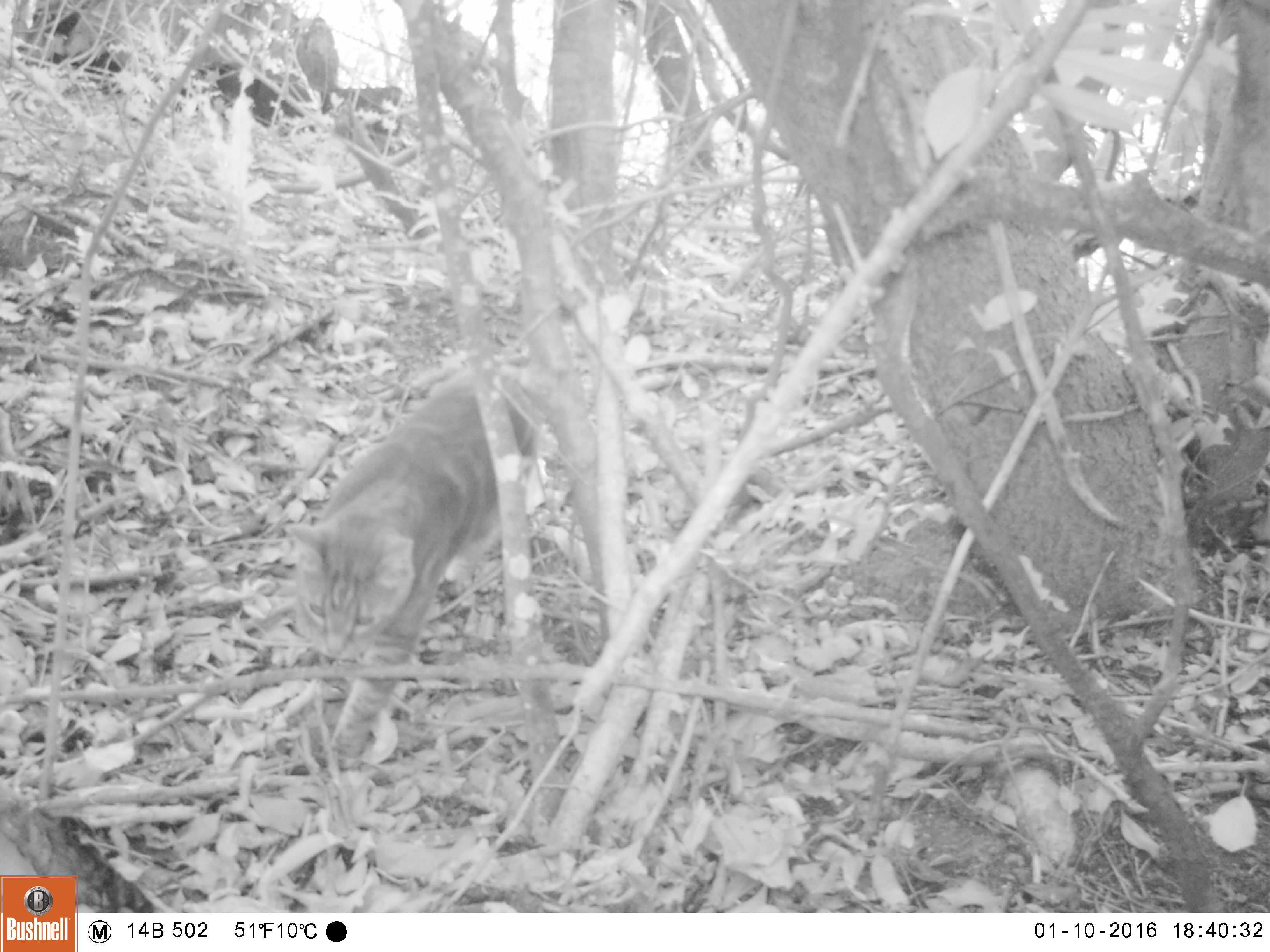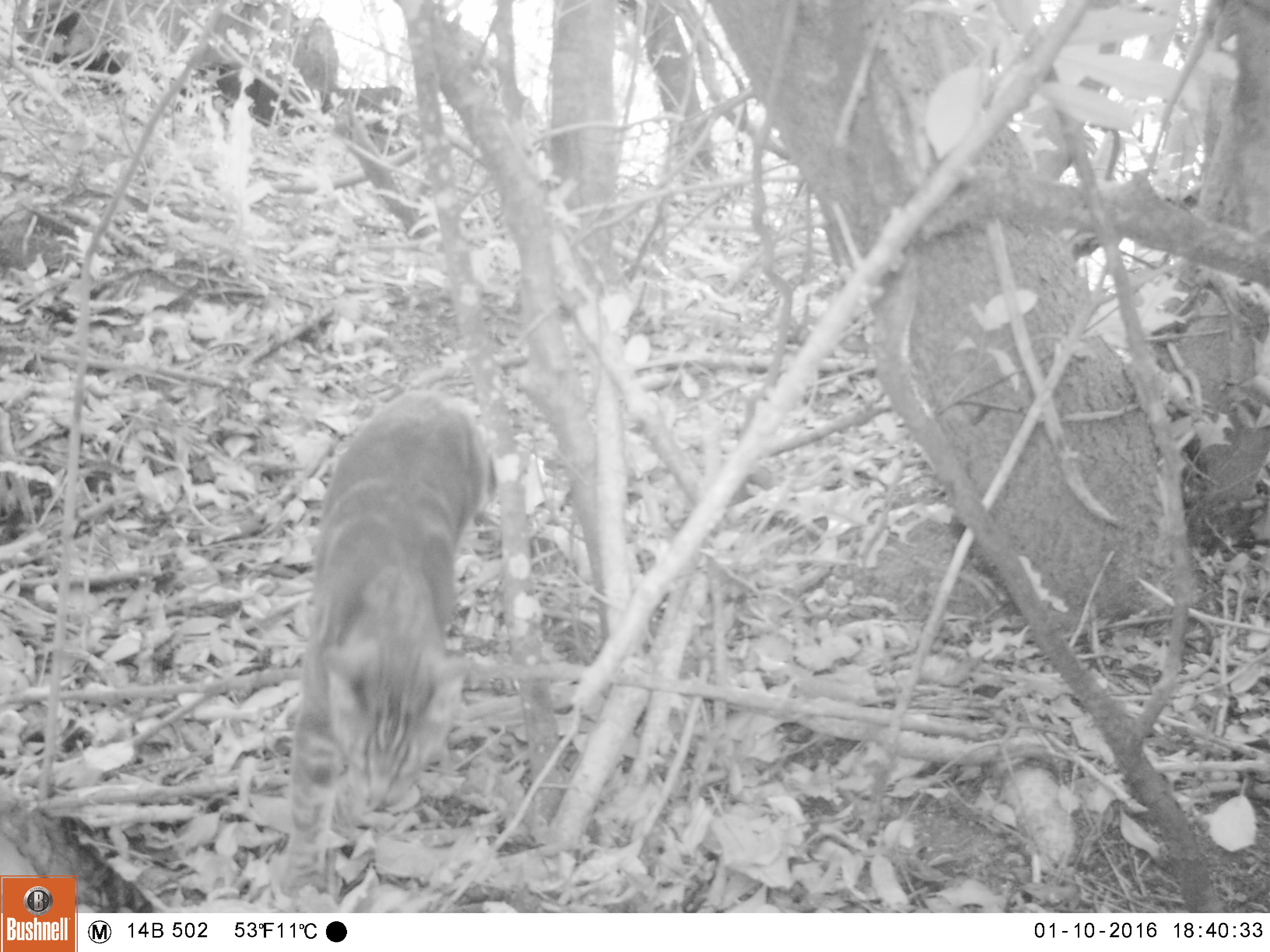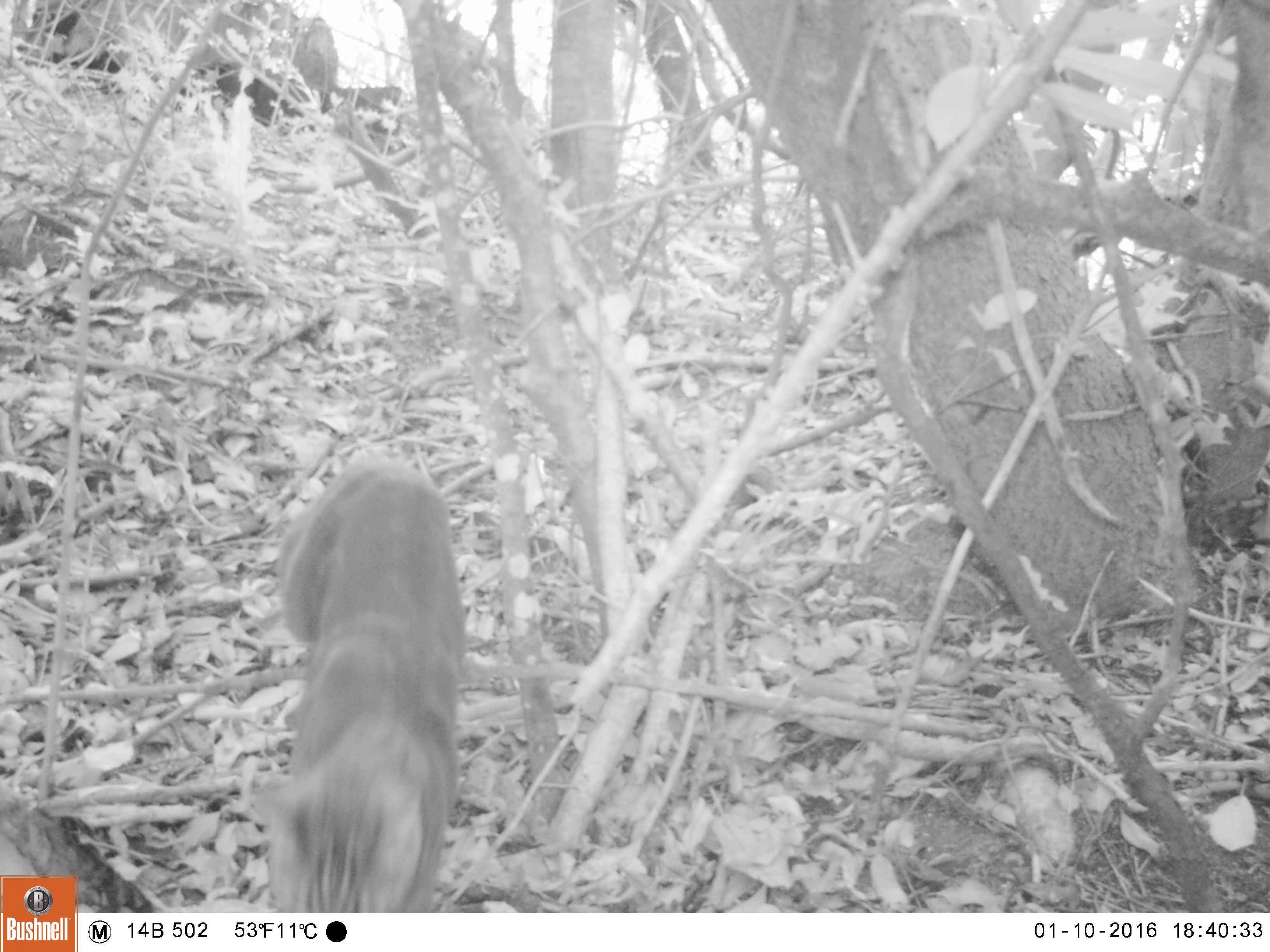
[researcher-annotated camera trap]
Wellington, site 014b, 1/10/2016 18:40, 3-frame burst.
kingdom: Animalia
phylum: Chordata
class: Mammalia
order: Carnivora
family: Felidae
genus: Felis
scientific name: Felis catus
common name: cat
Cat (Felis catus).